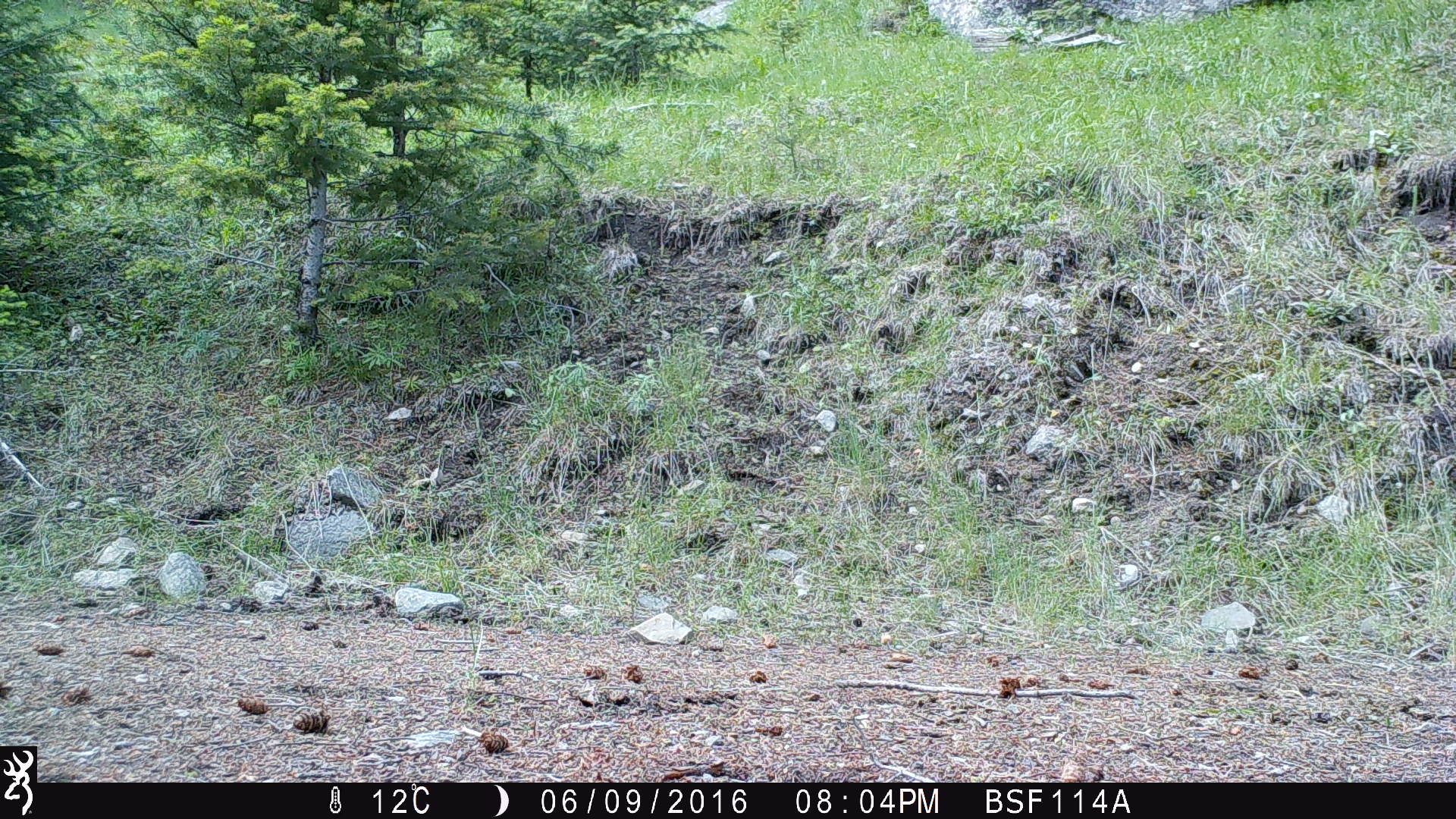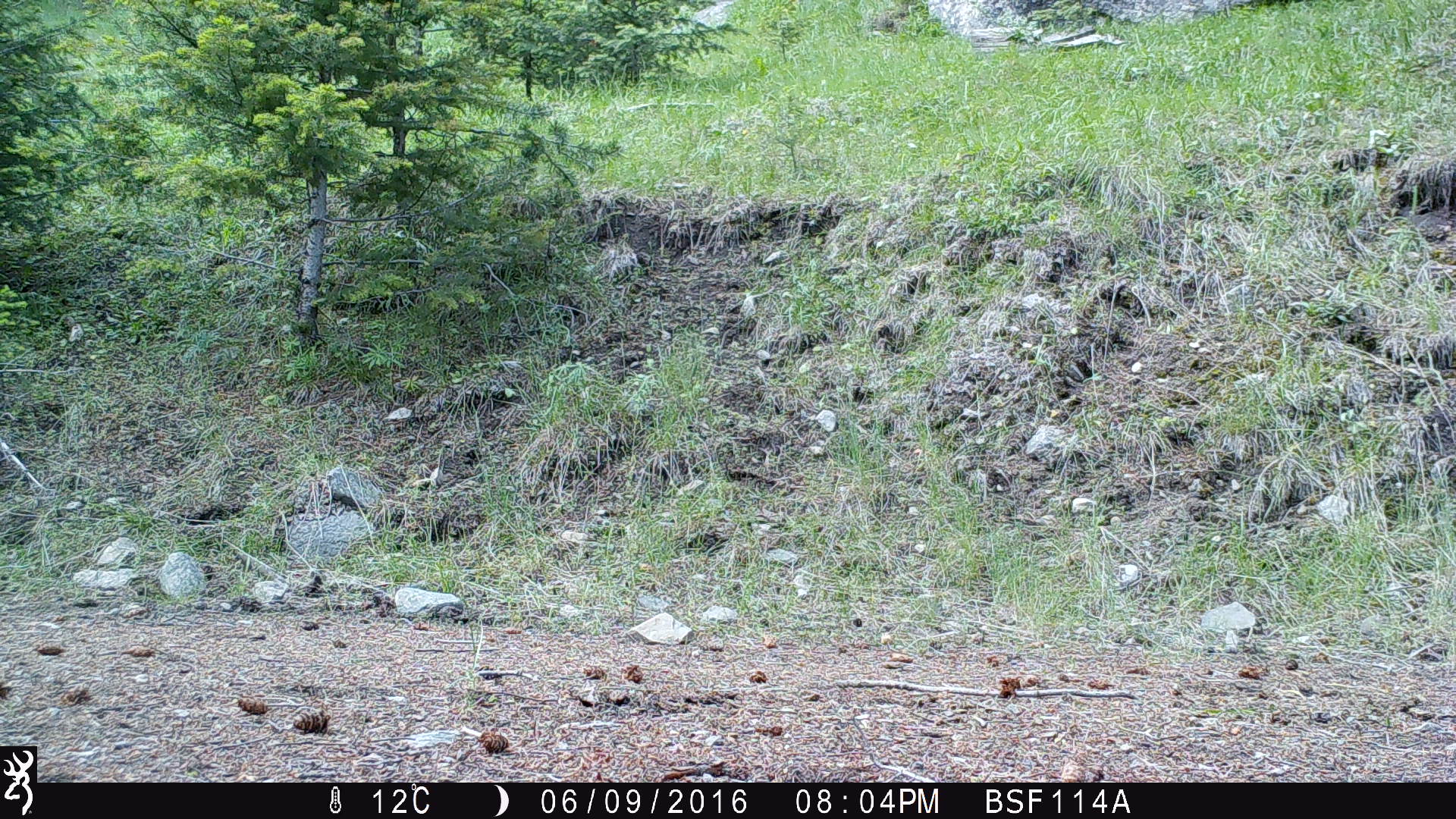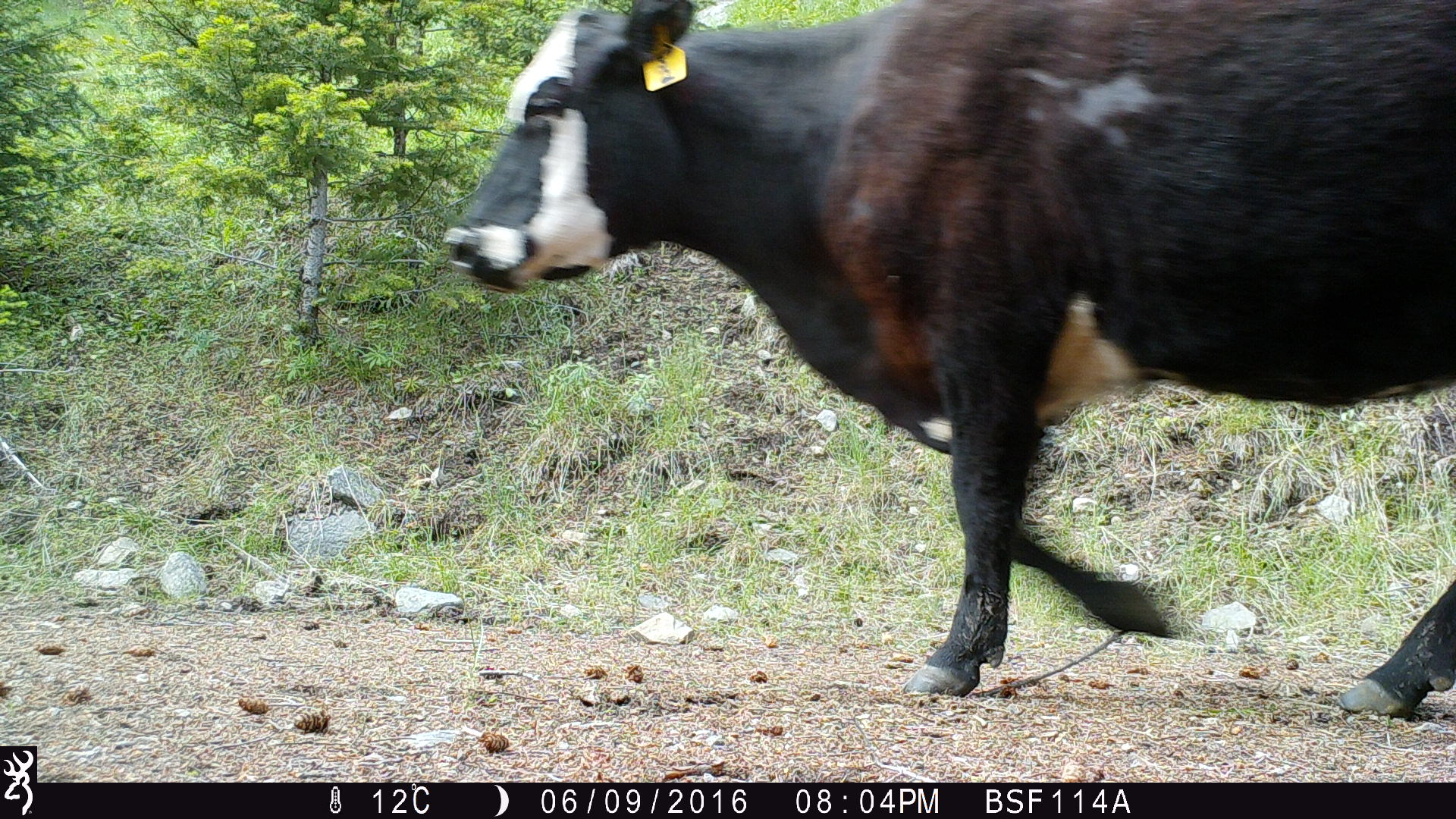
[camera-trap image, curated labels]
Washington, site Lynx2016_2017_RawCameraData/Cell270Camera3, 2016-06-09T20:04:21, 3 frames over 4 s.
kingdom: Animalia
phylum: Chordata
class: Mammalia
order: Artiodactyla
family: Bovidae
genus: Bos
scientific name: Bos taurus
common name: domestic cattle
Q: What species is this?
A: Domestic cattle (Bos taurus).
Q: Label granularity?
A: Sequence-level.